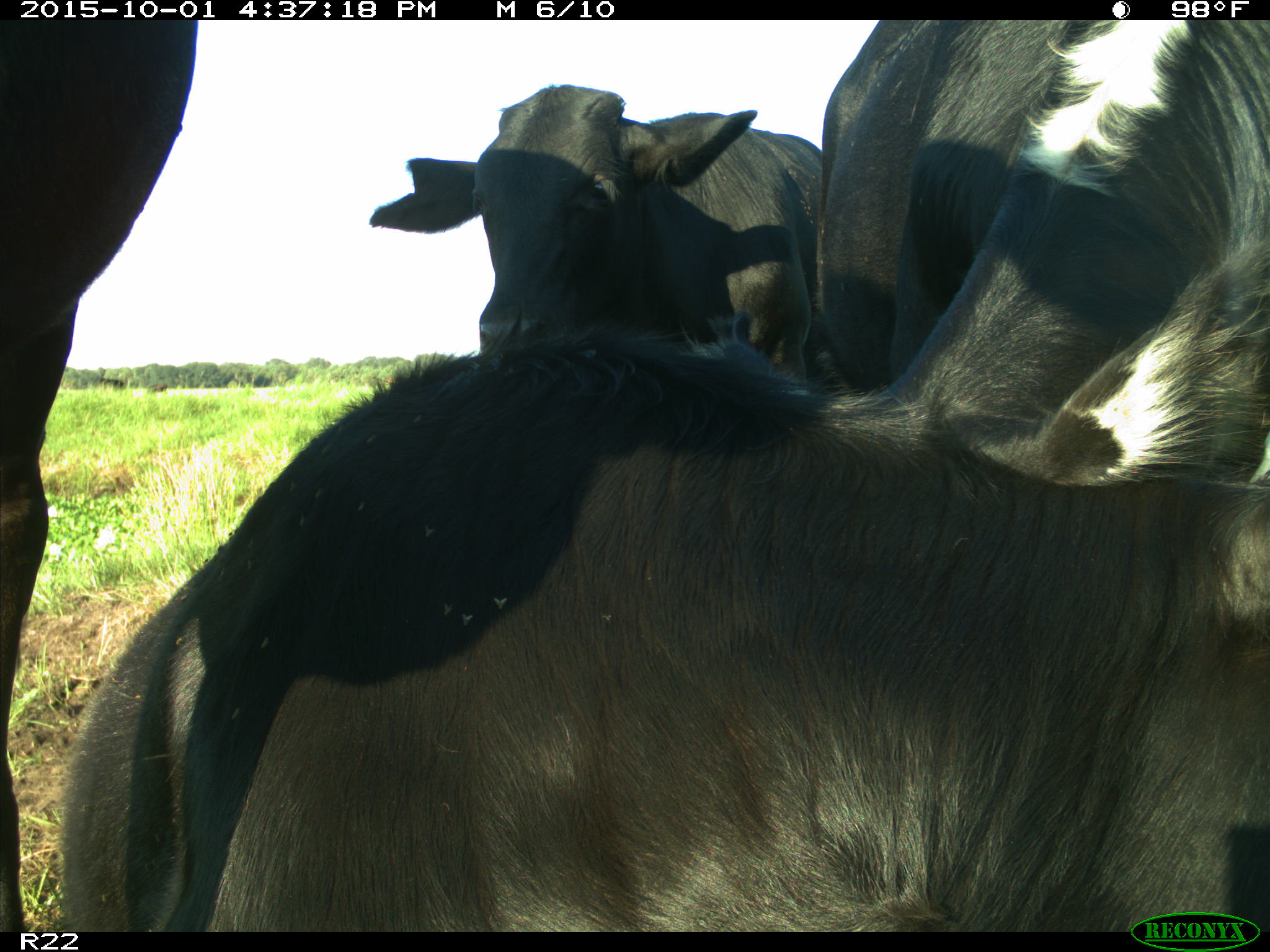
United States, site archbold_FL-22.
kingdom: Animalia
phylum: Chordata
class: Mammalia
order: Artiodactyla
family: Bovidae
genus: Bos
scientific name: Bos taurus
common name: domestic cow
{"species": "Bos taurus (domestic cow)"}